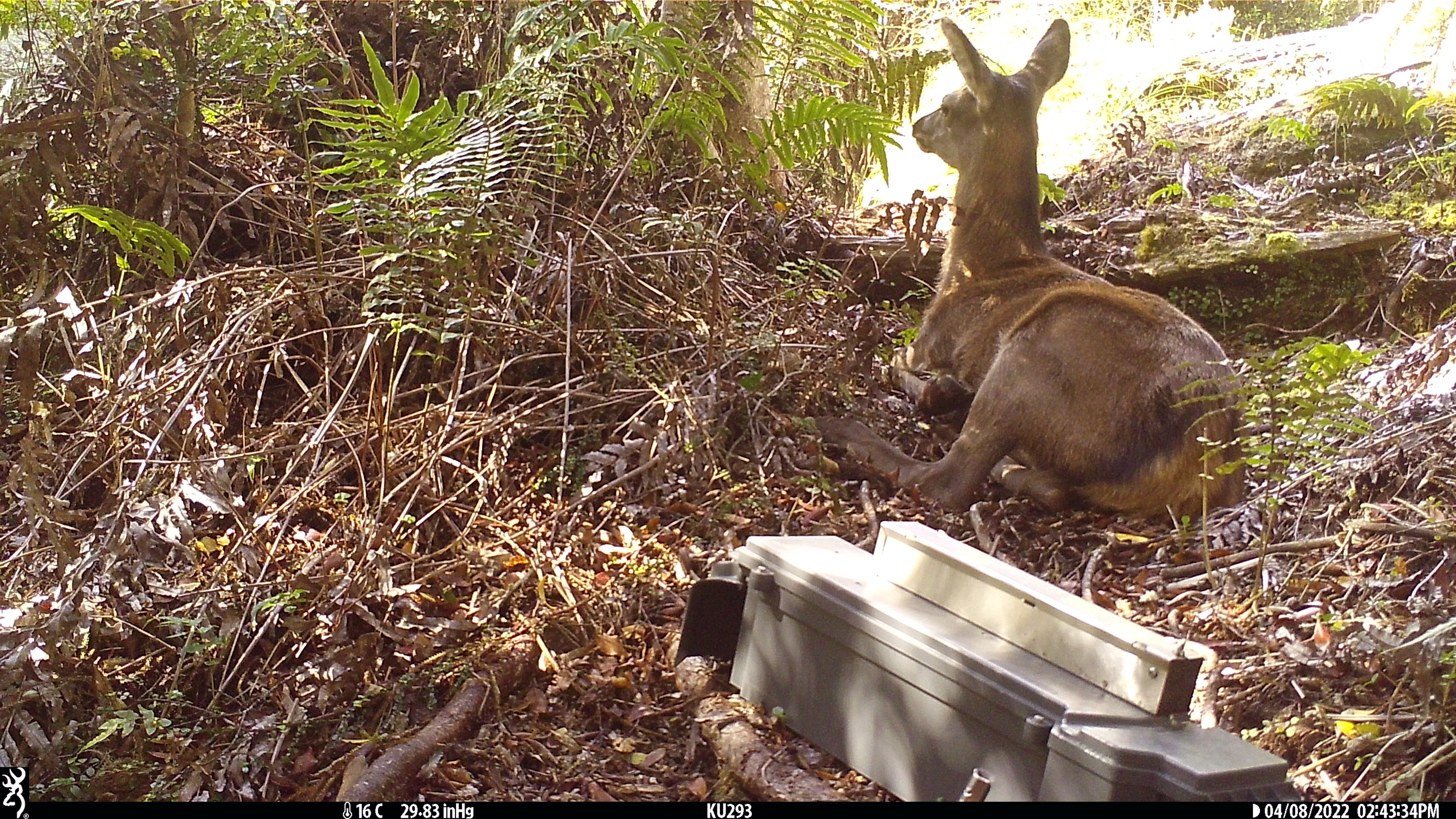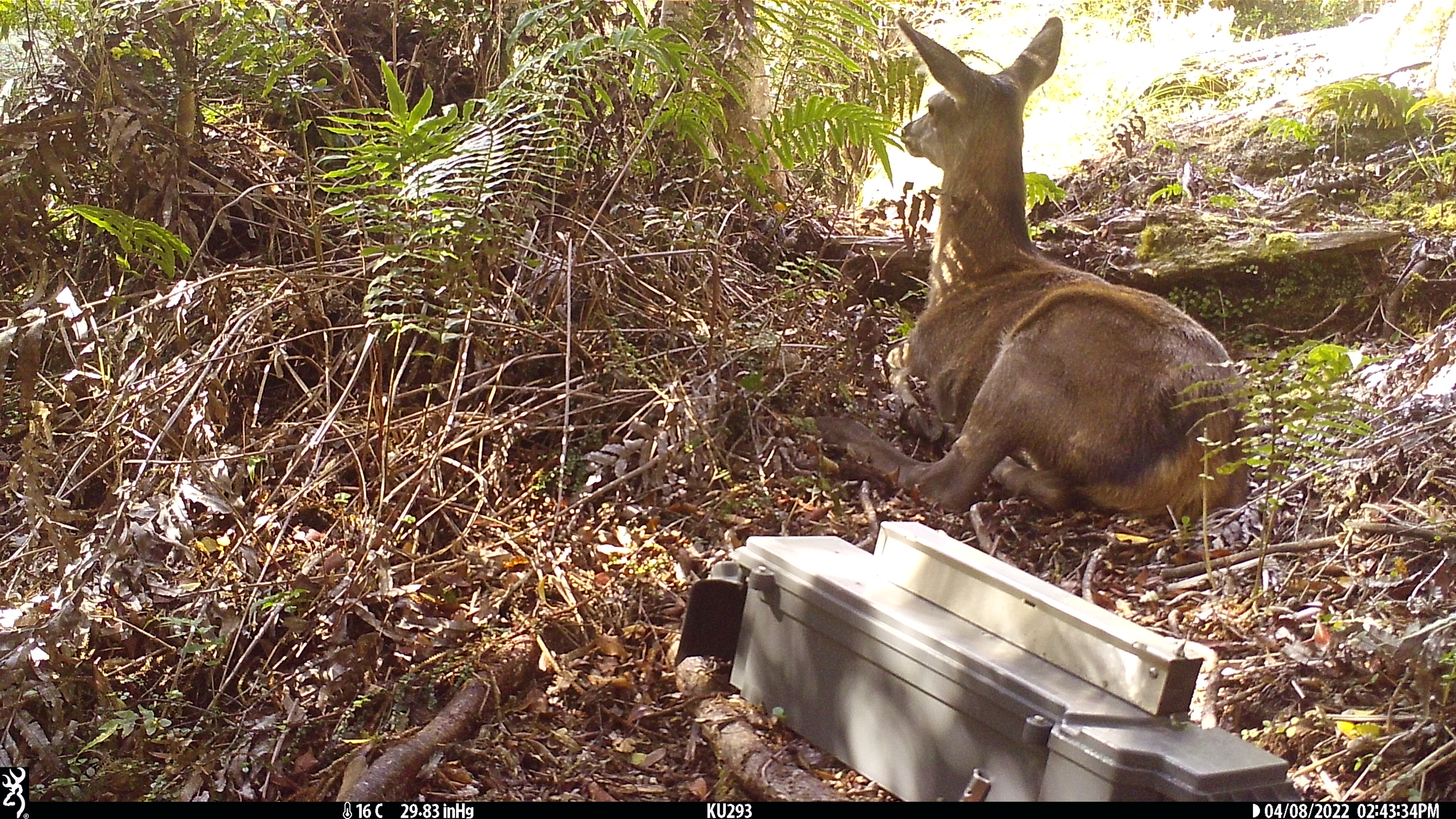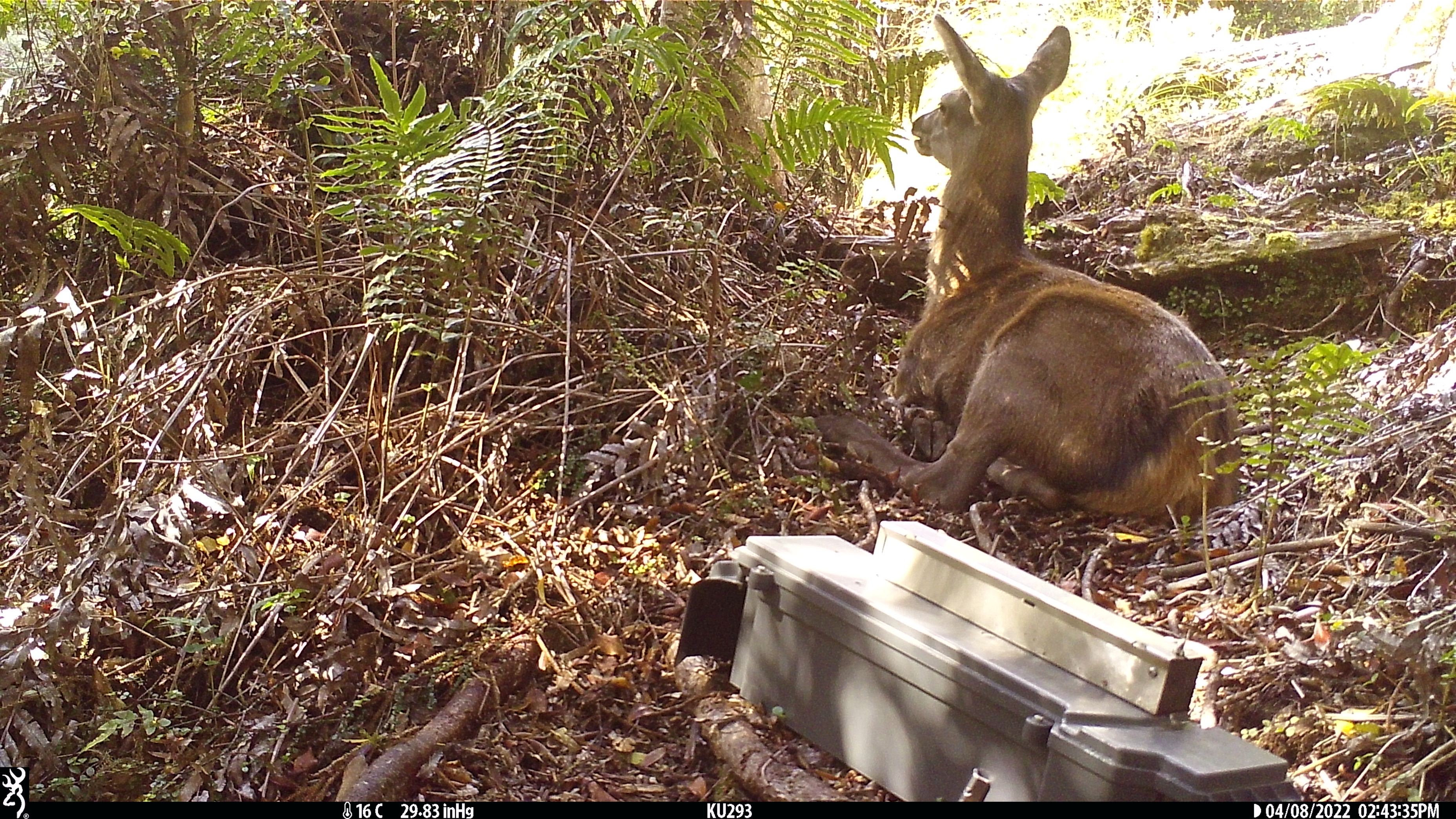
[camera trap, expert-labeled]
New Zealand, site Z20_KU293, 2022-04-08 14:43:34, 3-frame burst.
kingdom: Animalia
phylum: Chordata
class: Mammalia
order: Artiodactyla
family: Cervidae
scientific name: Cervidae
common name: deer